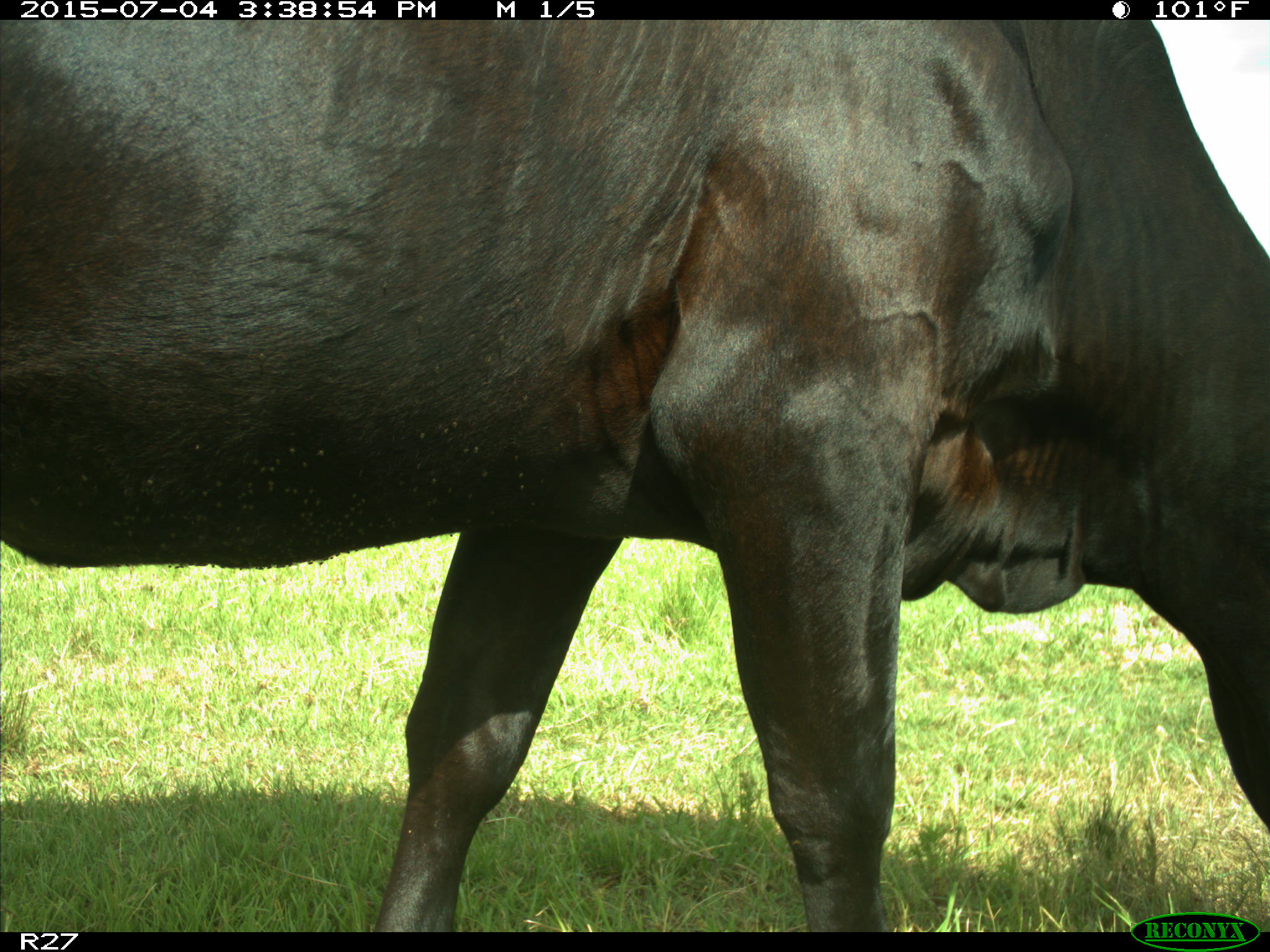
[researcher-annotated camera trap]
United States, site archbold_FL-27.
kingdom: Animalia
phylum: Chordata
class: Mammalia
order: Artiodactyla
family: Bovidae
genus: Bos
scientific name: Bos taurus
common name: domestic cow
Bos taurus (domestic cow).